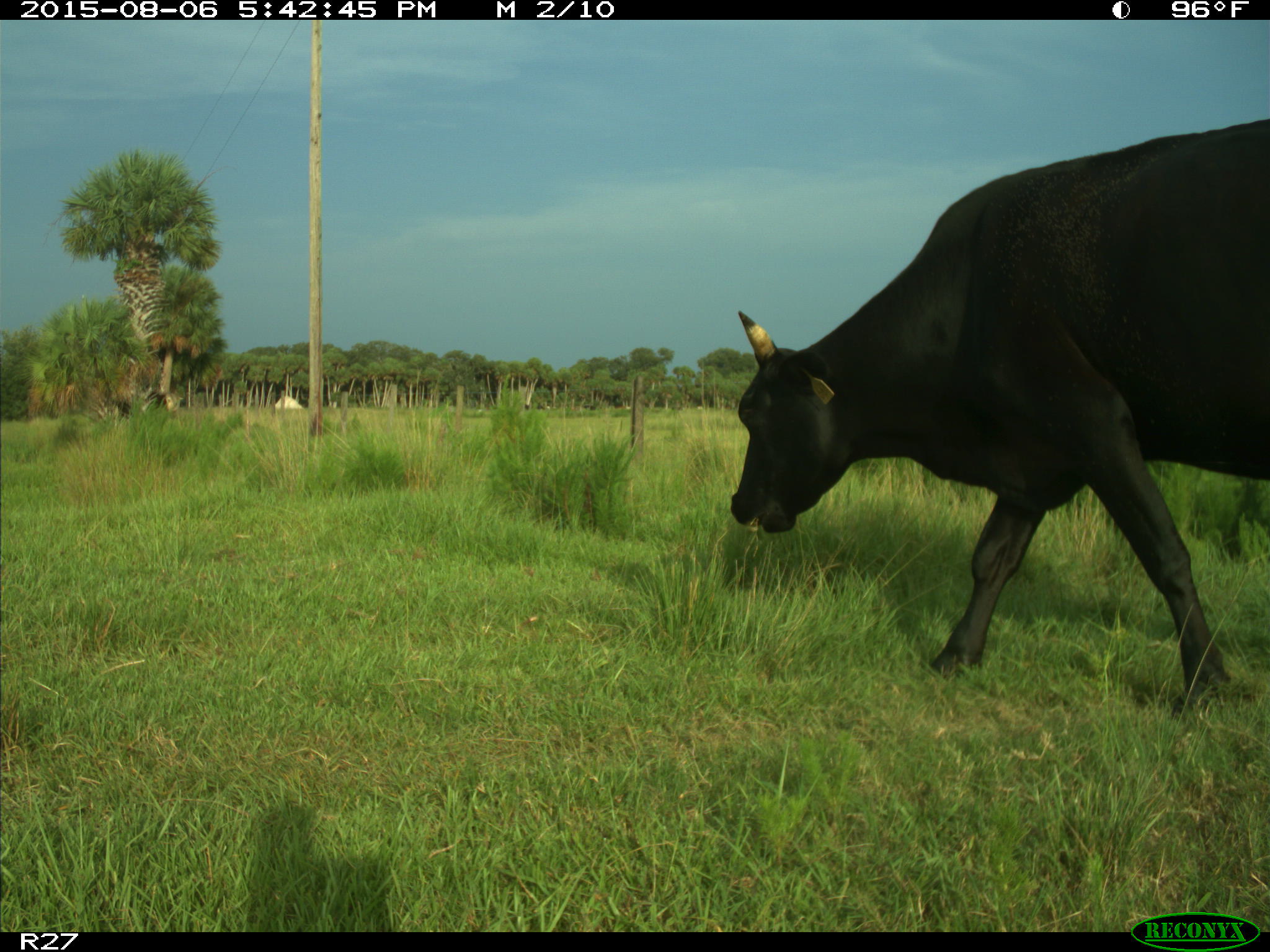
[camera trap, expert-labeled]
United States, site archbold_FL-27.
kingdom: Animalia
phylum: Chordata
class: Mammalia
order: Artiodactyla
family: Bovidae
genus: Bos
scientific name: Bos taurus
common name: domestic cow